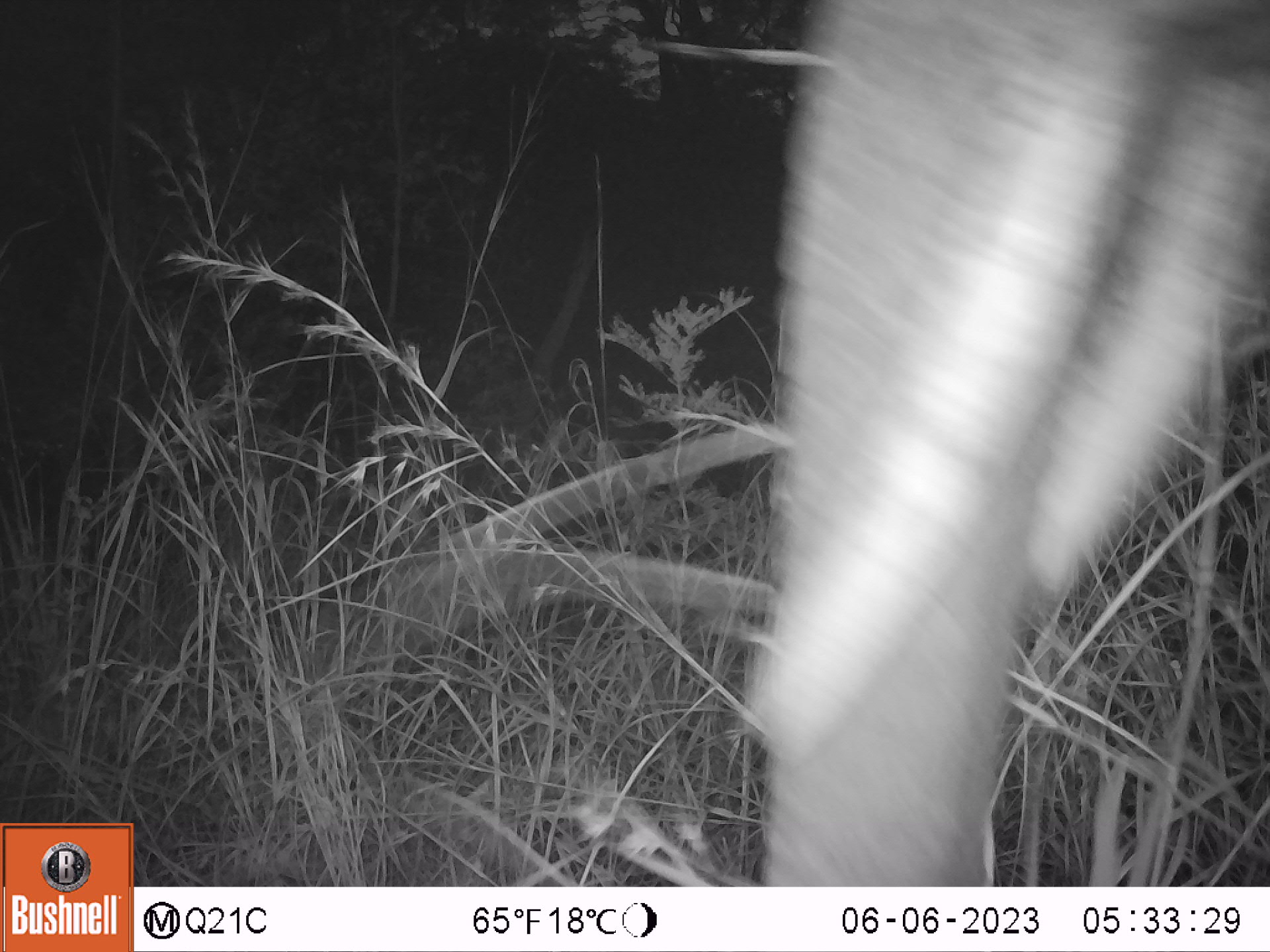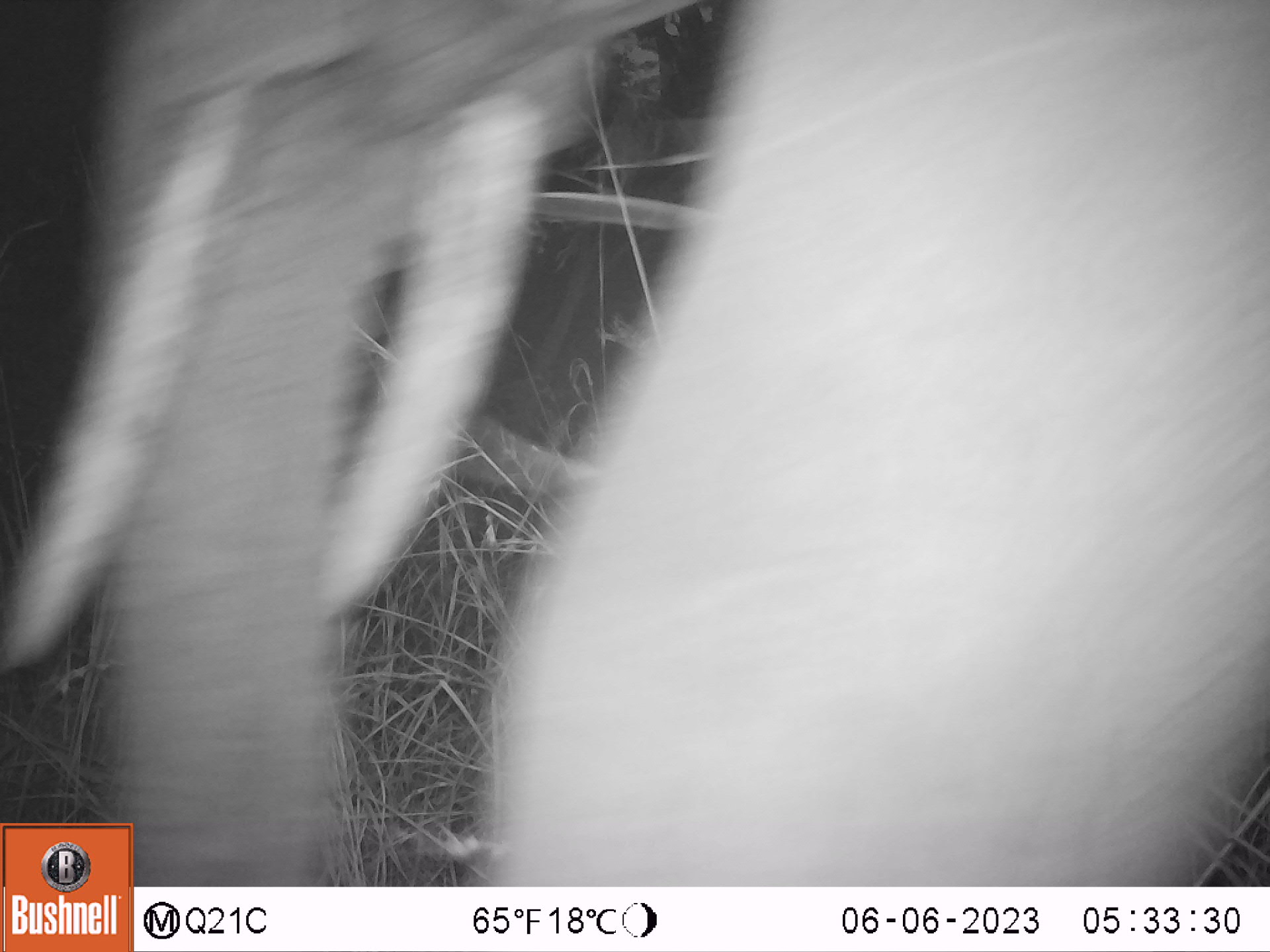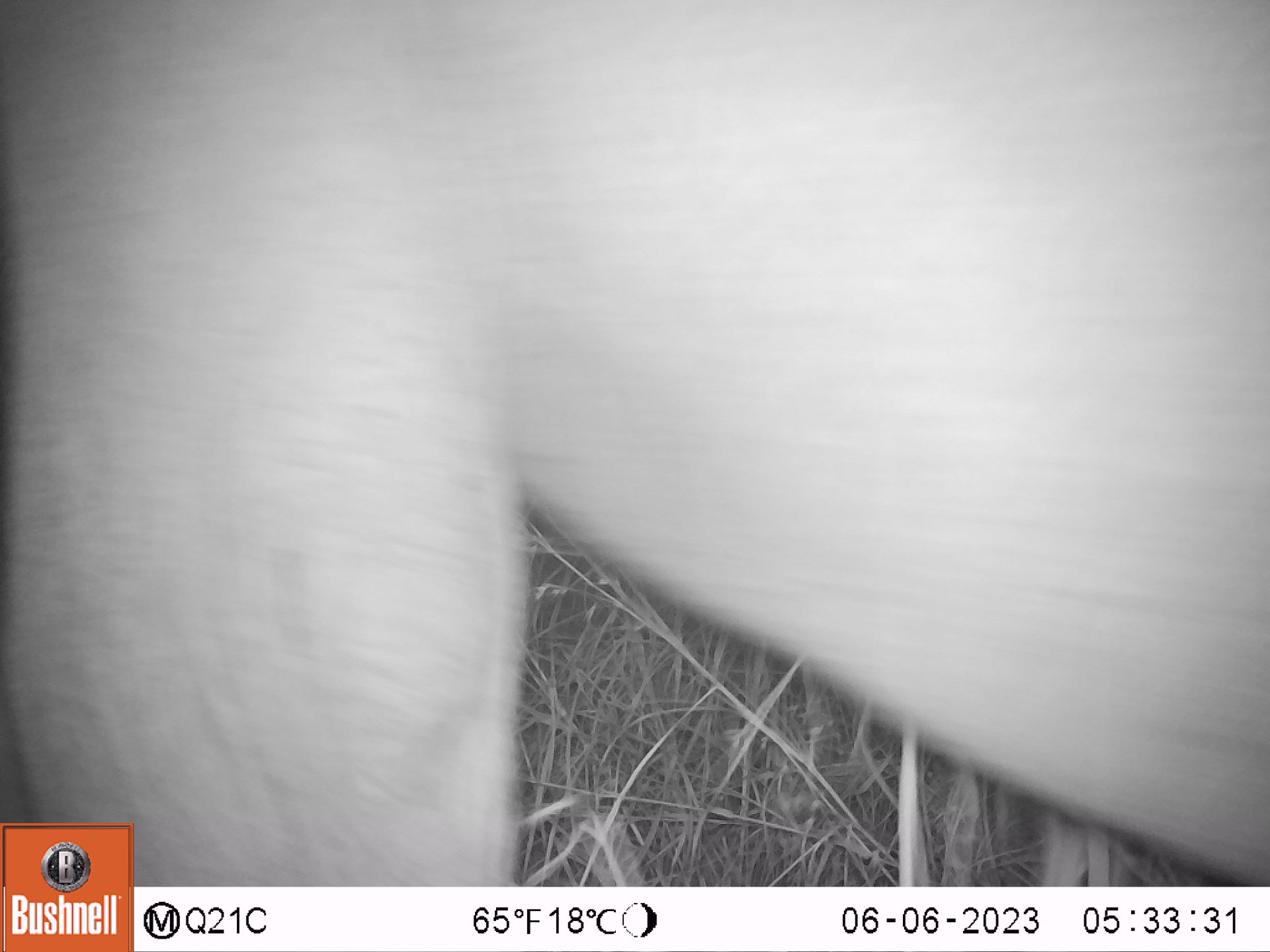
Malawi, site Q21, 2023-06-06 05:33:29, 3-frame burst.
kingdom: Animalia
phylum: Chordata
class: Mammalia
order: Proboscidea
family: Elephantidae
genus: Loxodonta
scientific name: Loxodonta africana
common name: african savanna elephant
African savanna elephant (Loxodonta africana), count 1.